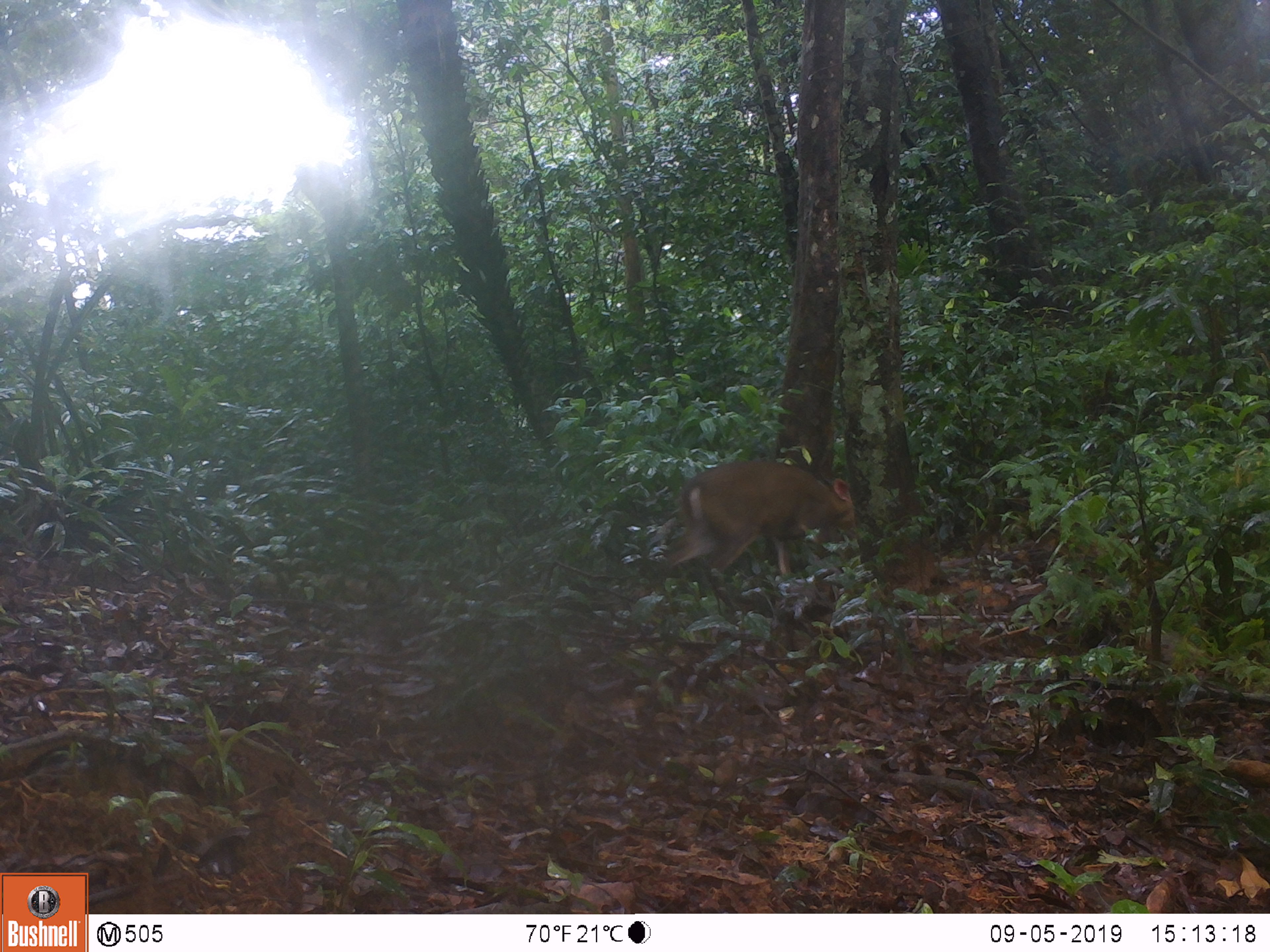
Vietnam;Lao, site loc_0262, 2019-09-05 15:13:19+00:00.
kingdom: Animalia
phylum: Chordata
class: Mammalia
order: Artiodactyla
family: Cervidae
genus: Muntiacus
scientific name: Muntiacus vuquangensis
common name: large-antlered muntjac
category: large antlered muntjac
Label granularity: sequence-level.